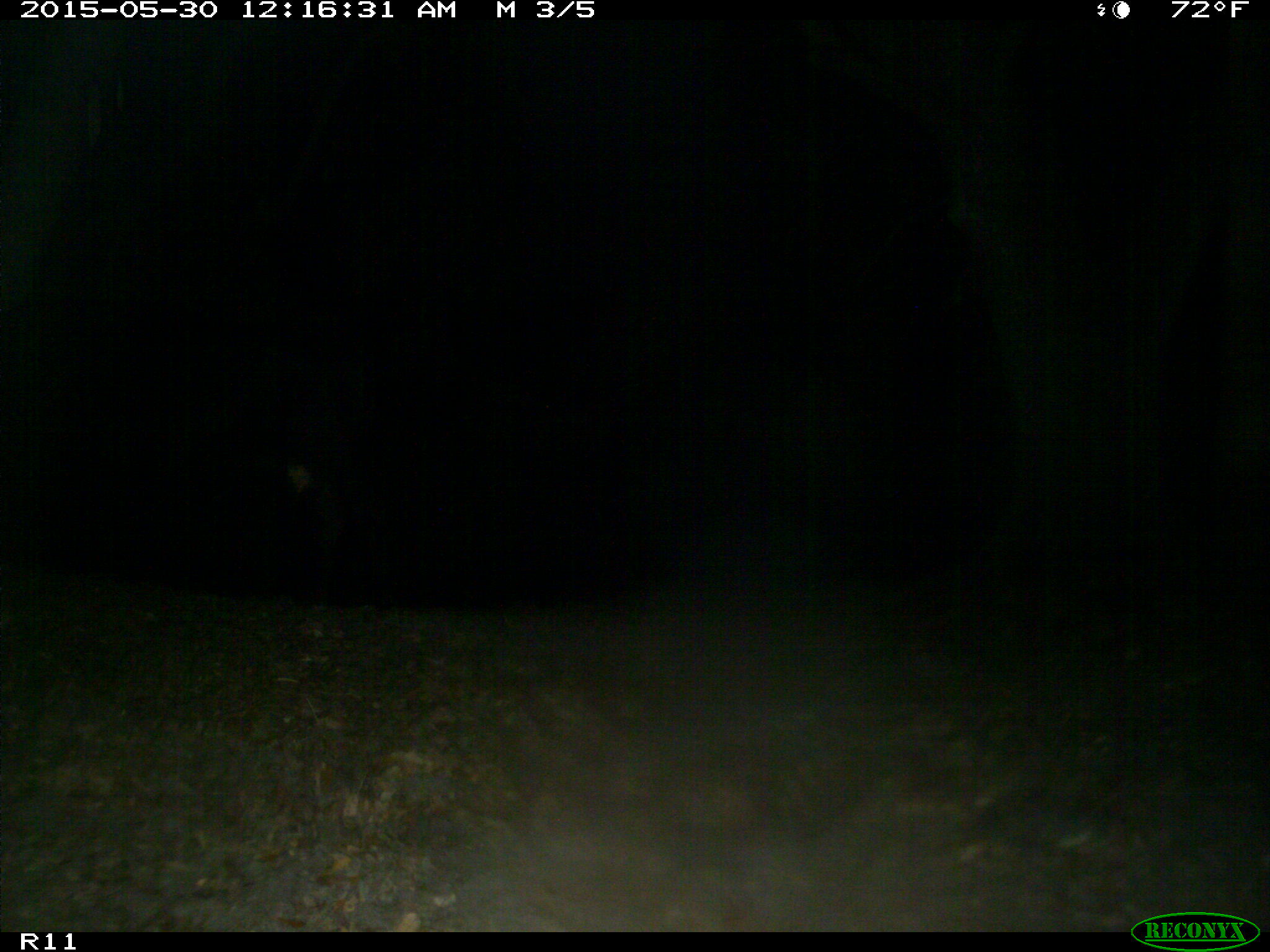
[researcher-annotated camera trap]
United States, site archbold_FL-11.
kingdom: Animalia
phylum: Chordata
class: Mammalia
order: Artiodactyla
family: Bovidae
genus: Bos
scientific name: Bos taurus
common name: domestic cow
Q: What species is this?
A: Bos taurus (domestic cow).